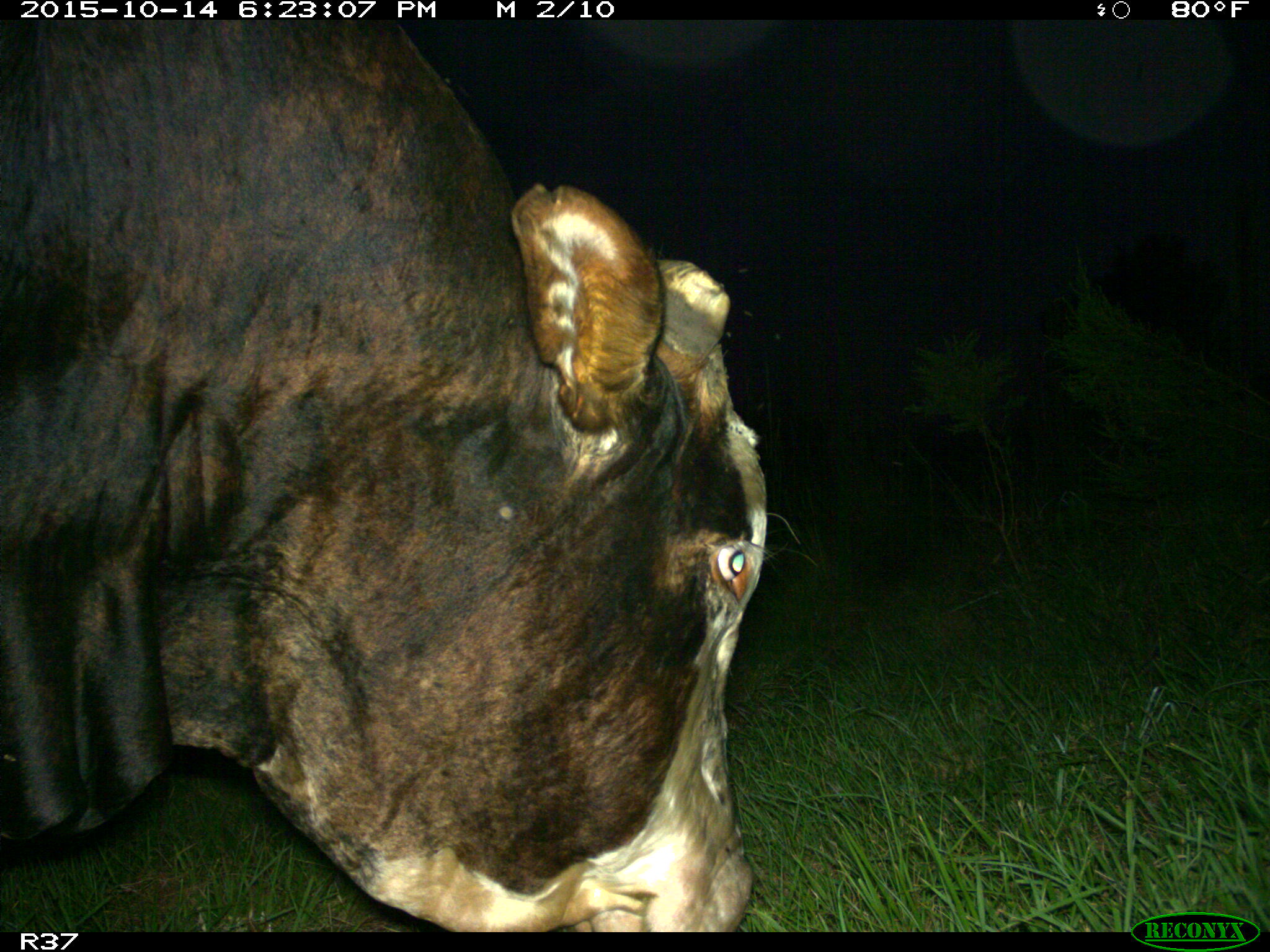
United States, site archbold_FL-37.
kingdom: Animalia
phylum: Chordata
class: Mammalia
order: Artiodactyla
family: Bovidae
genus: Bos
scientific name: Bos taurus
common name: domestic cow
Bos taurus (domestic cow).